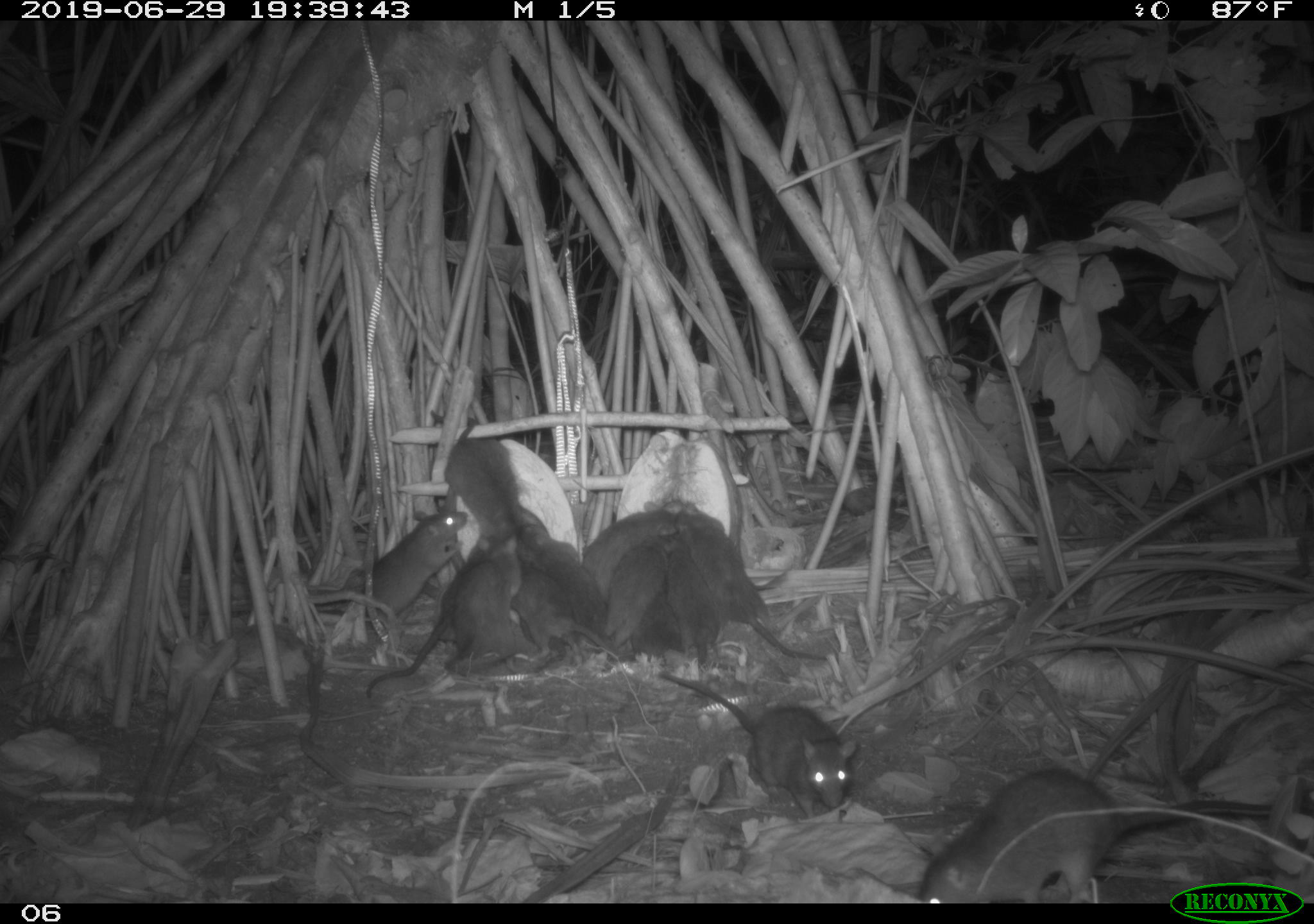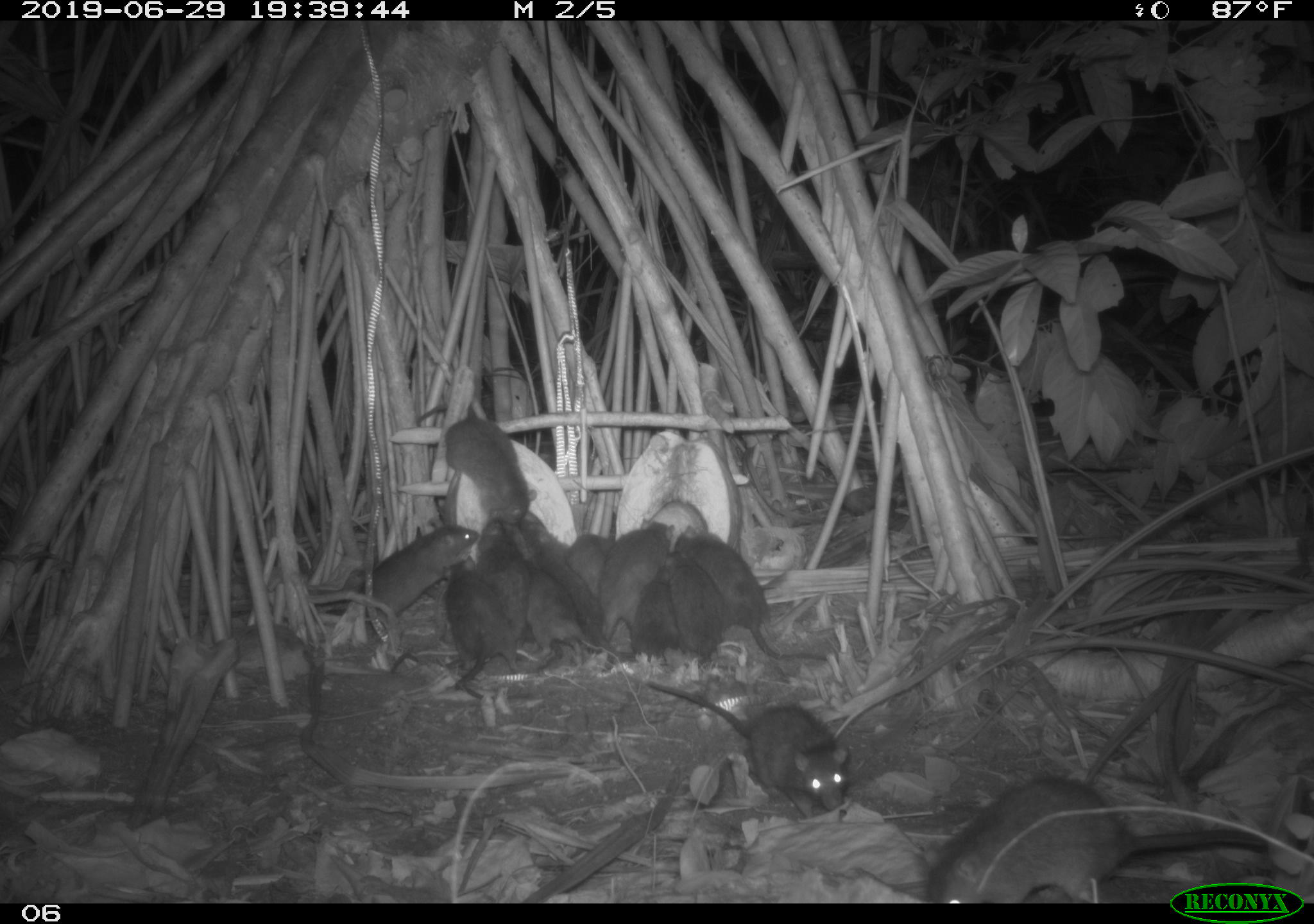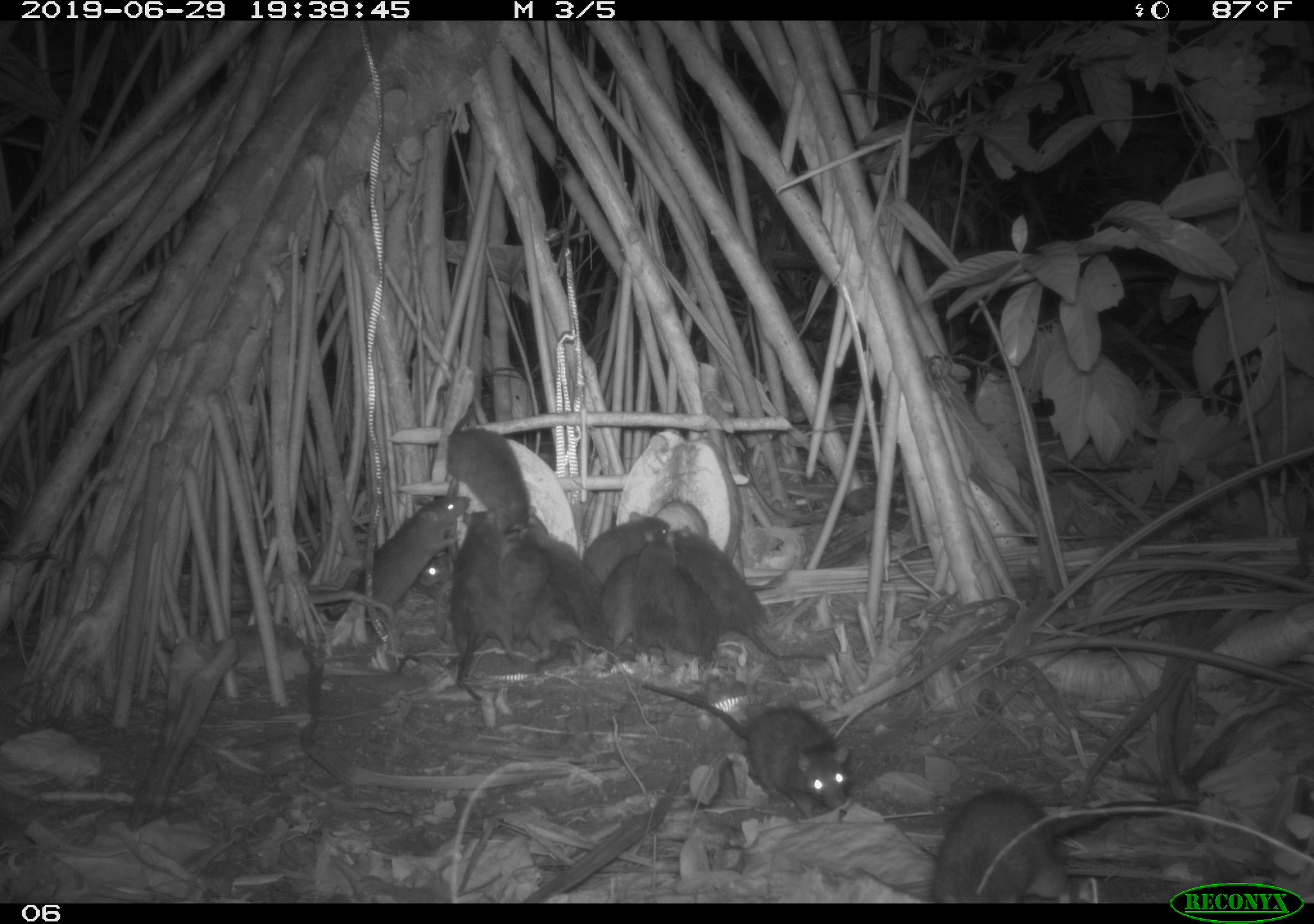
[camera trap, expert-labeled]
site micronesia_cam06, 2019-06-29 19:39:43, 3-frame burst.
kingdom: Animalia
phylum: Chordata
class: Mammalia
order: Rodentia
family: Muridae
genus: Rattus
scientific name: Rattus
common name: rat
Rat (Rattus).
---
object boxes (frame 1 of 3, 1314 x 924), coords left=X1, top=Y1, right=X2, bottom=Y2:
rat: left=914, top=758, right=1281, bottom=879; left=645, top=663, right=863, bottom=821; left=676, top=504, right=838, bottom=671; left=363, top=534, right=500, bottom=695; left=435, top=416, right=561, bottom=581; left=353, top=499, right=469, bottom=629; left=440, top=522, right=527, bottom=683; left=510, top=520, right=619, bottom=648; left=502, top=567, right=620, bottom=682; left=596, top=531, right=680, bottom=665; left=574, top=502, right=689, bottom=591; left=665, top=535, right=729, bottom=661; left=635, top=585, right=685, bottom=661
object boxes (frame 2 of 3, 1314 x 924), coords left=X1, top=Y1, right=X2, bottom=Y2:
rat: left=949, top=769, right=1274, bottom=884; left=645, top=679, right=855, bottom=824; left=683, top=520, right=828, bottom=670; left=422, top=401, right=542, bottom=544; left=351, top=518, right=476, bottom=635; left=522, top=513, right=615, bottom=647; left=443, top=554, right=521, bottom=706; left=602, top=513, right=679, bottom=646; left=661, top=538, right=735, bottom=674; left=523, top=565, right=601, bottom=672; left=478, top=518, right=547, bottom=617; left=631, top=567, right=679, bottom=662; left=568, top=527, right=617, bottom=606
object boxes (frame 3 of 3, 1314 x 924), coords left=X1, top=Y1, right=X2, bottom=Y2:
rat: left=642, top=679, right=859, bottom=823; left=928, top=790, right=1170, bottom=905; left=674, top=526, right=831, bottom=669; left=441, top=385, right=541, bottom=544; left=355, top=488, right=475, bottom=620; left=448, top=507, right=511, bottom=710; left=549, top=536, right=631, bottom=665; left=525, top=584, right=613, bottom=676; left=501, top=522, right=555, bottom=656; left=603, top=543, right=664, bottom=658; left=634, top=529, right=685, bottom=664; left=584, top=512, right=673, bottom=585; left=670, top=560, right=722, bottom=671; left=413, top=551, right=465, bottom=595